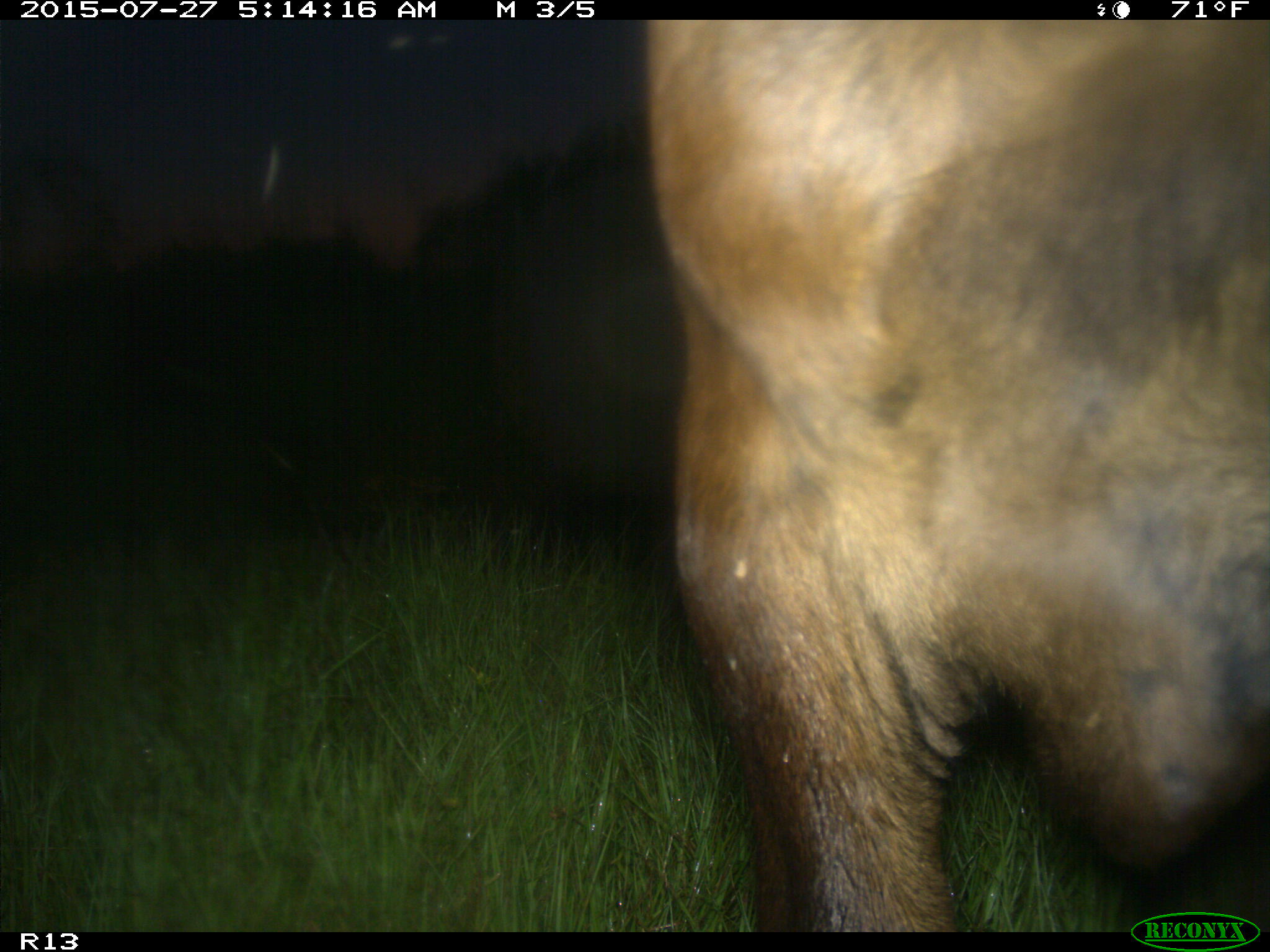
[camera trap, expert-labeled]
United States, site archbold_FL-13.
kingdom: Animalia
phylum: Chordata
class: Mammalia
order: Artiodactyla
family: Bovidae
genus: Bos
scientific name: Bos taurus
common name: domestic cow